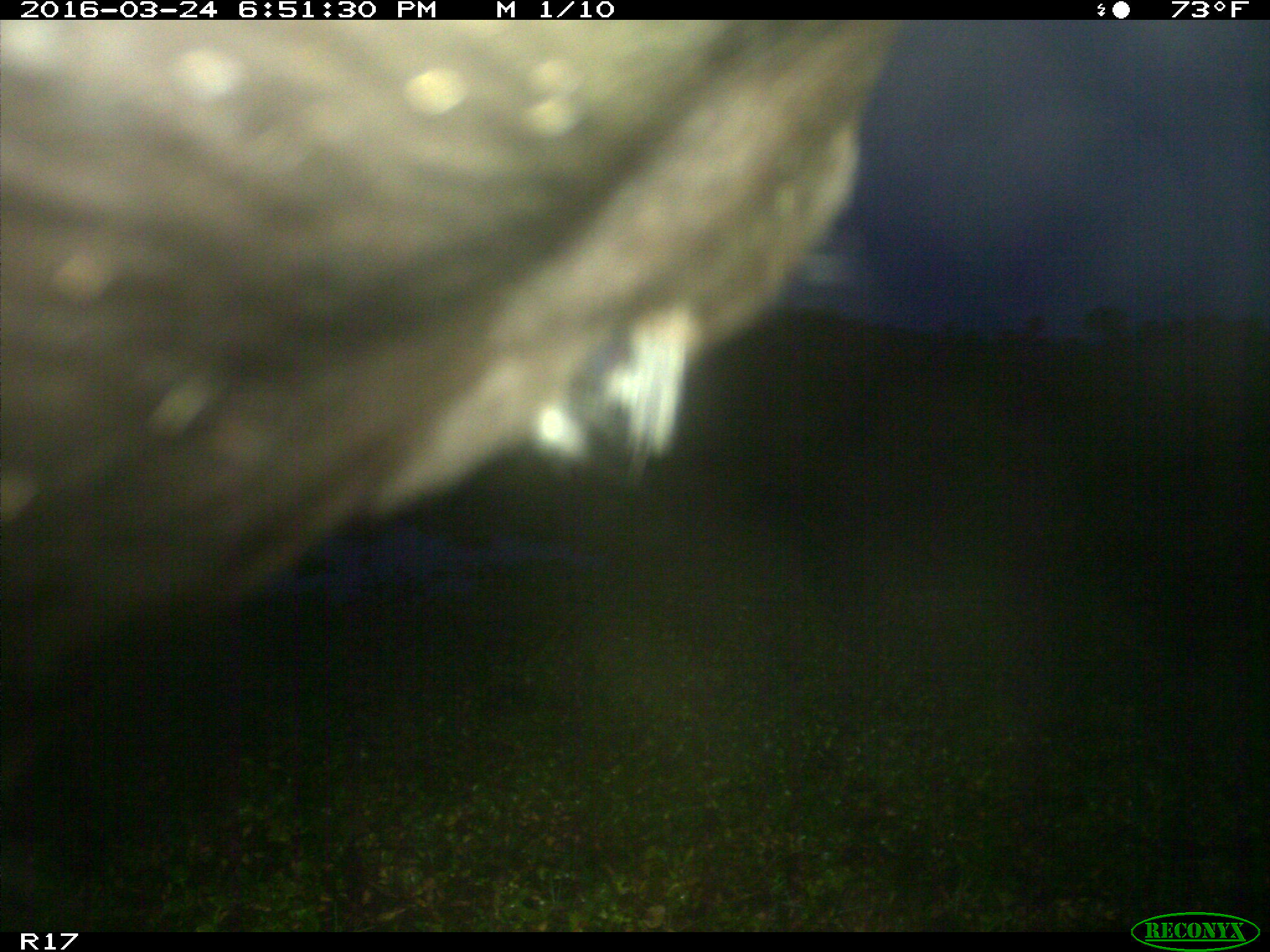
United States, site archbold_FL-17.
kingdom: Animalia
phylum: Chordata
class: Mammalia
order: Artiodactyla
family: Bovidae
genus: Bos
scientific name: Bos taurus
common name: domestic cow